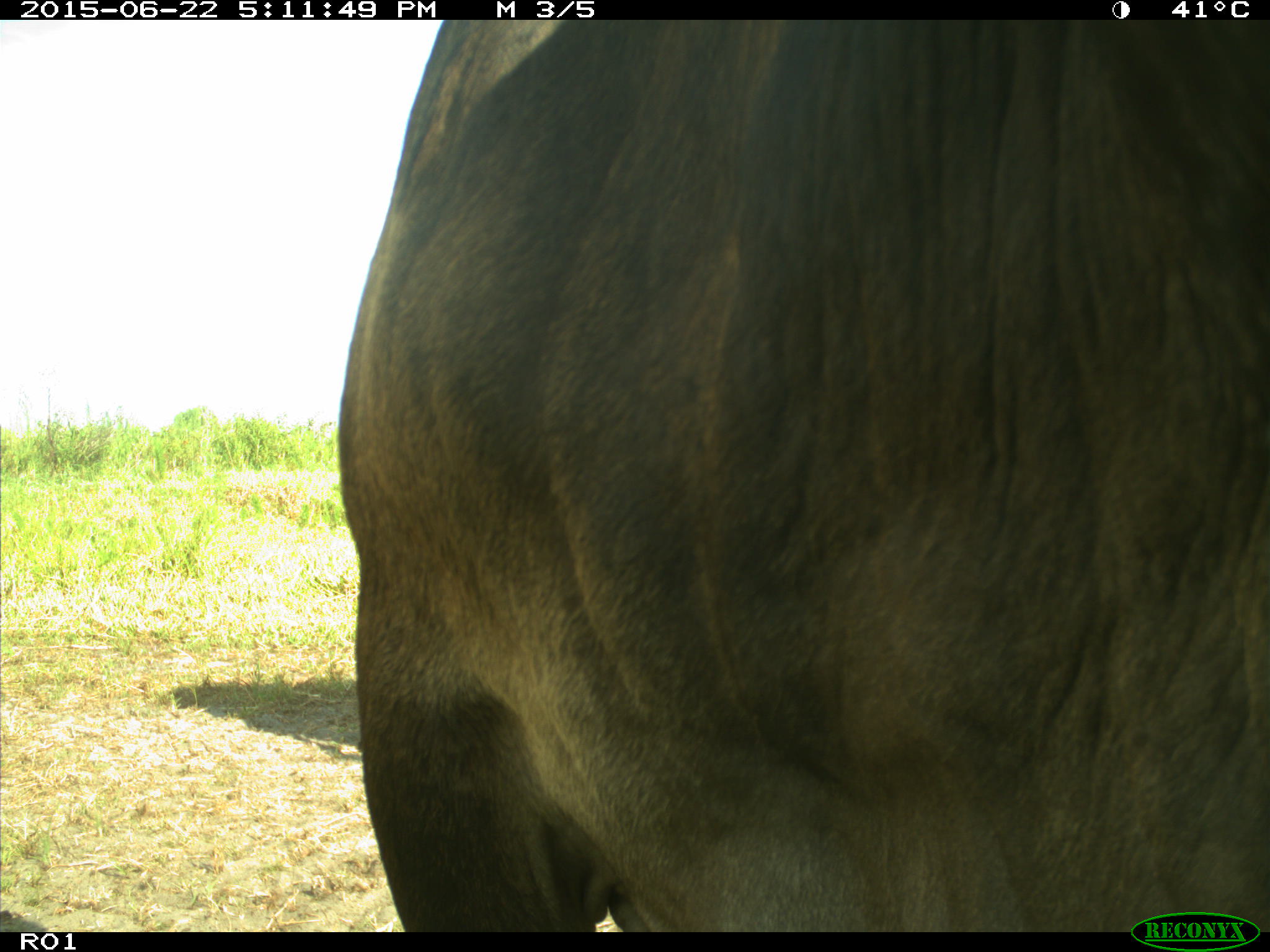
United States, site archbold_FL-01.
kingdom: Animalia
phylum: Chordata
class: Mammalia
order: Artiodactyla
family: Bovidae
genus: Bos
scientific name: Bos taurus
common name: domestic cow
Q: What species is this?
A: Bos taurus (domestic cow).